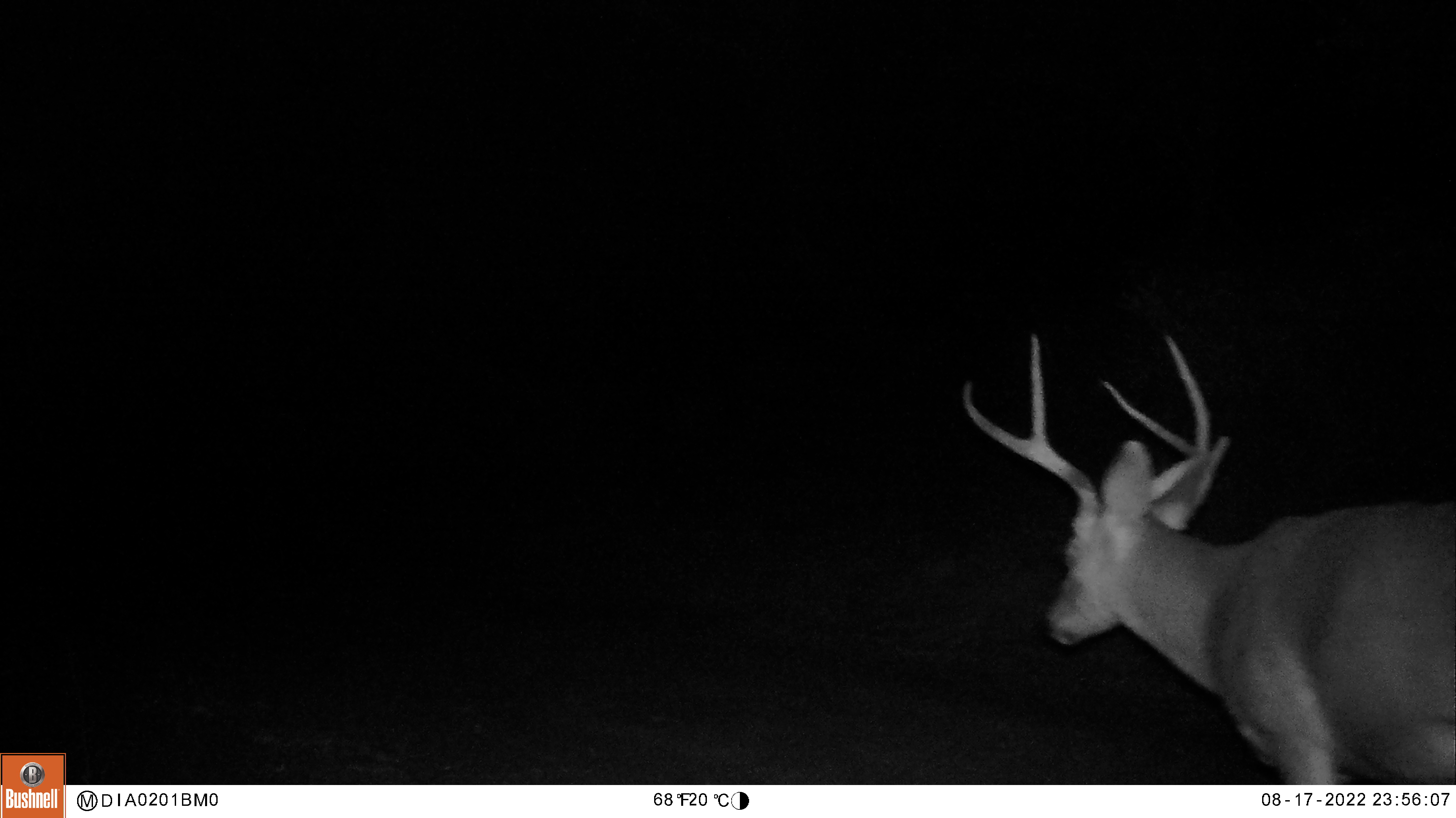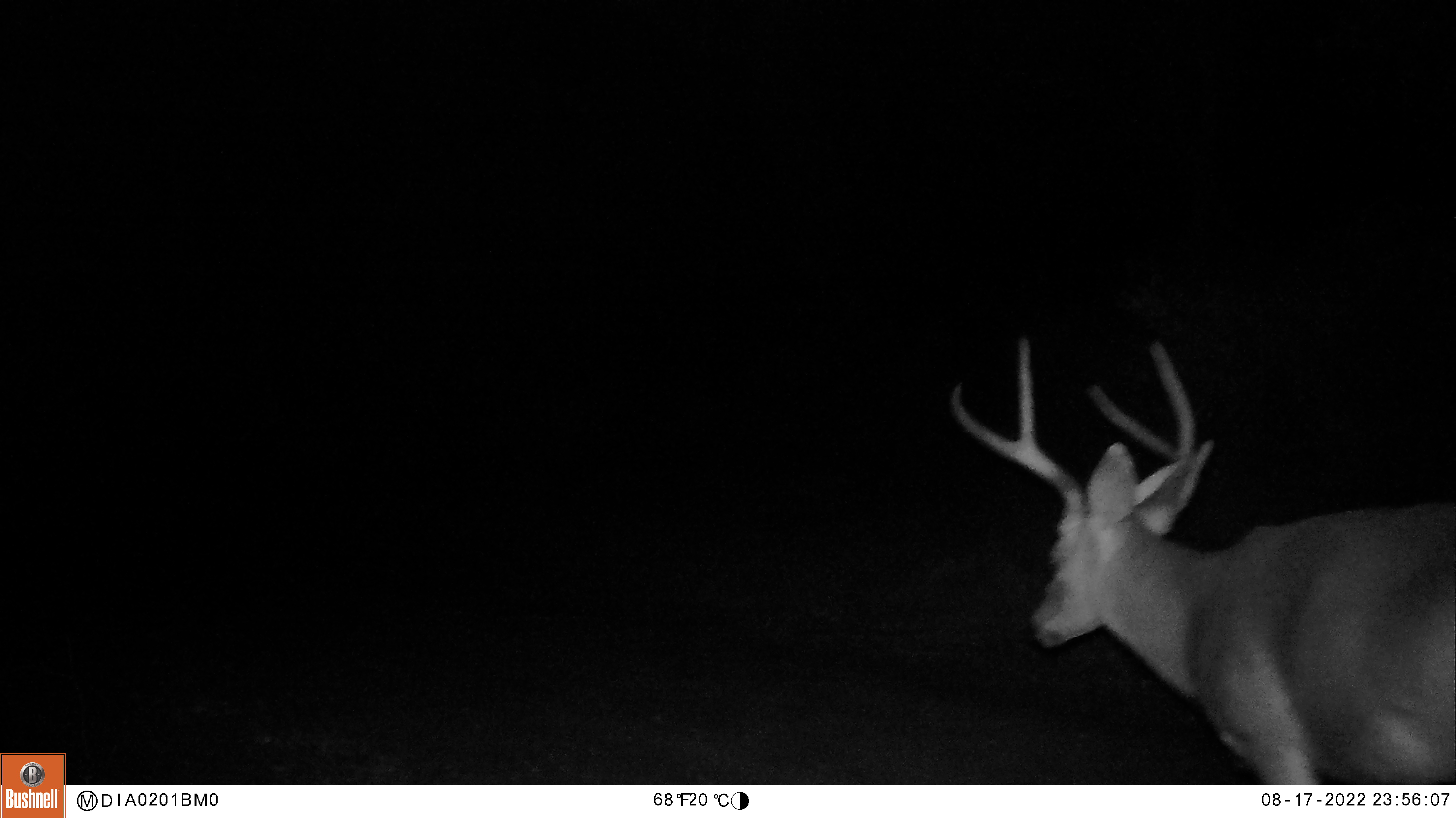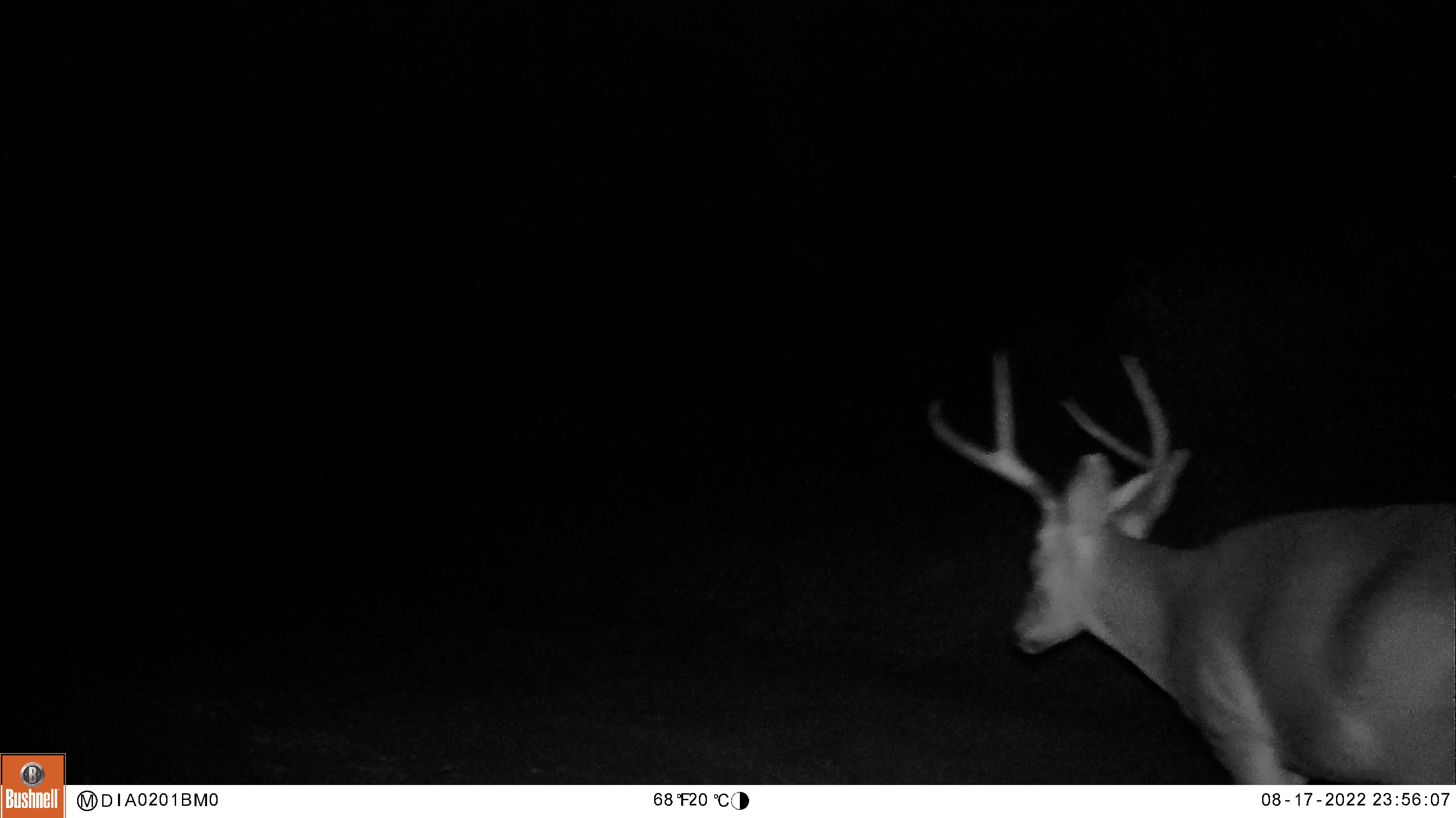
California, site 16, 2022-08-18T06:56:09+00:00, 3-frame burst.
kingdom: Animalia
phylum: Chordata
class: Mammalia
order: Artiodactyla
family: Cervidae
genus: Odocoileus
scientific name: Odocoileus hemionus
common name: mule deer